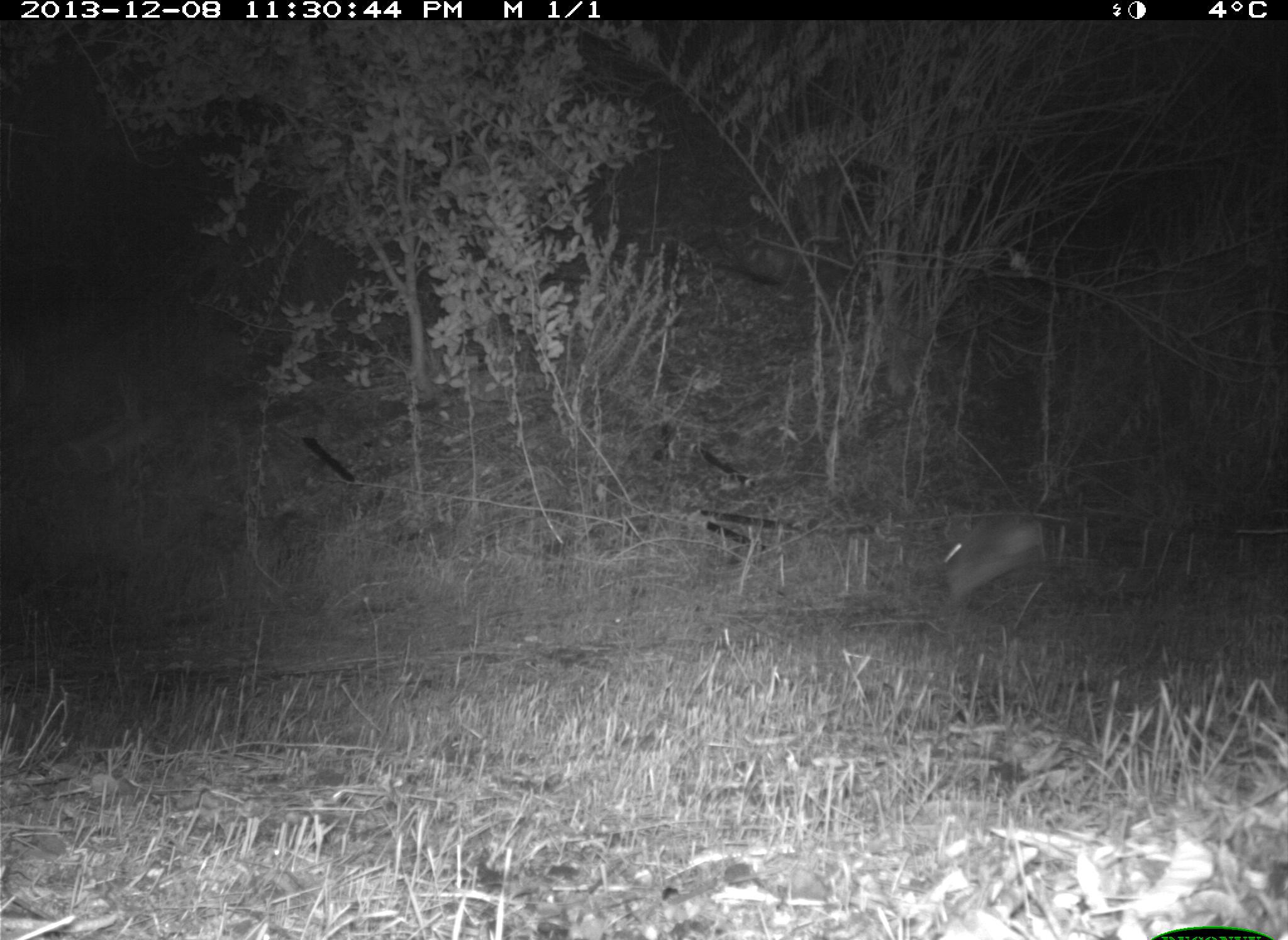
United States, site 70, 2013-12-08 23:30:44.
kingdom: Animalia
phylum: Chordata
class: Mammalia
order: Lagomorpha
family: Leporidae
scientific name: Leporidae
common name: rabbits and hares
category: rabbit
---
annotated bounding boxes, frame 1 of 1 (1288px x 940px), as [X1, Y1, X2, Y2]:
rabbit: [932, 507, 1051, 605]